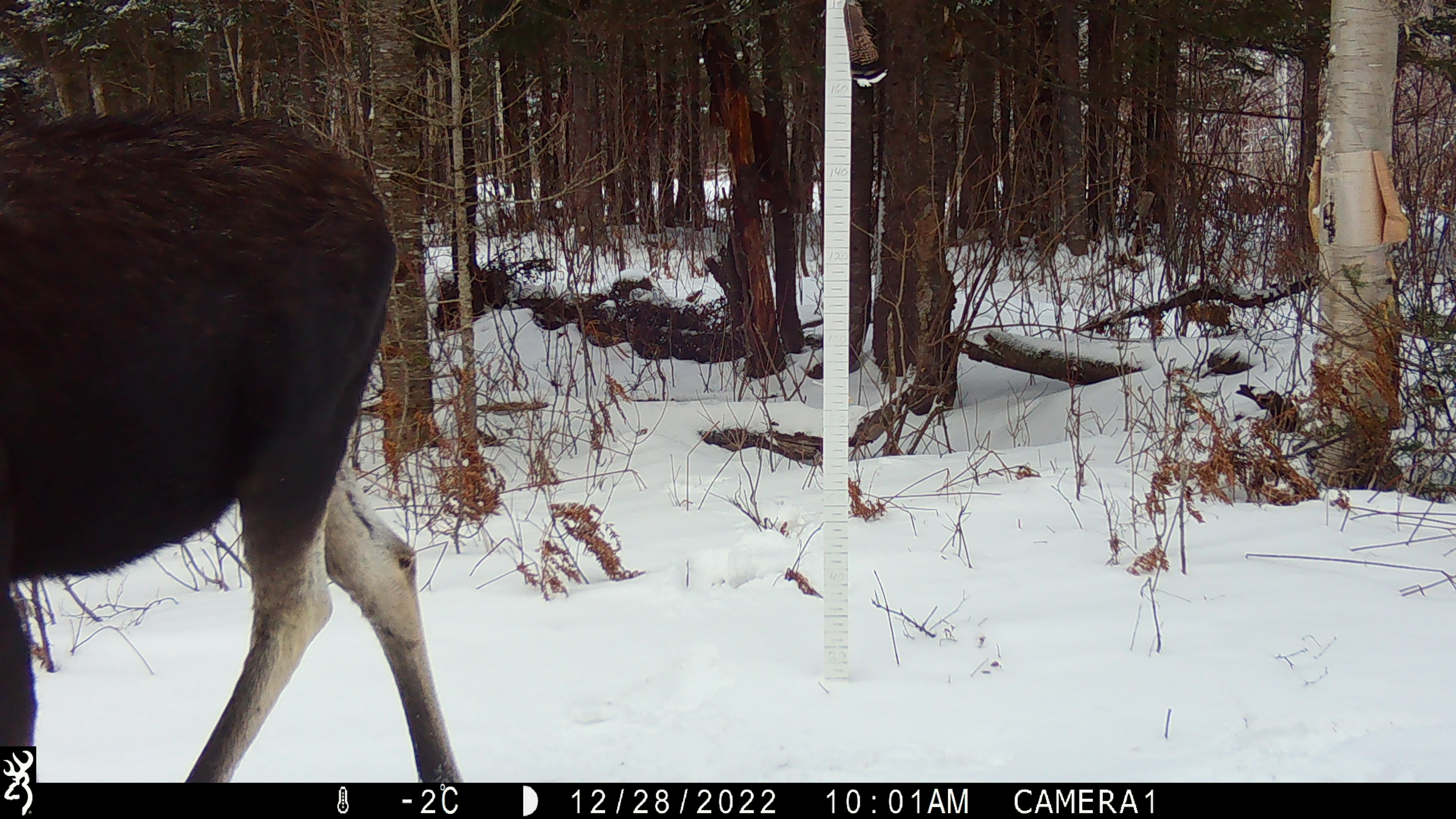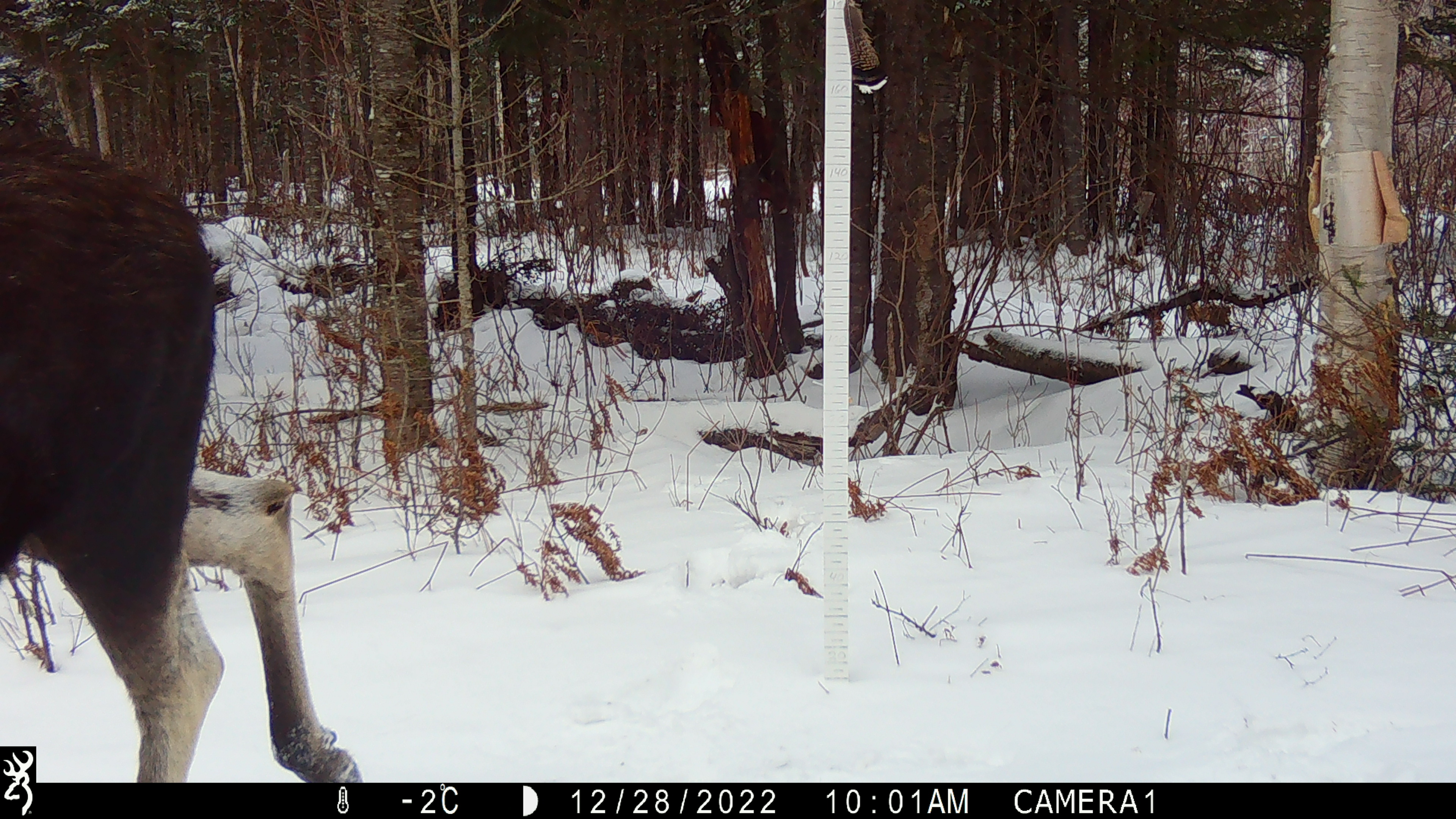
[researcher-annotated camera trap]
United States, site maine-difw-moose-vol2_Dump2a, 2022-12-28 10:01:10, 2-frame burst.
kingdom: Animalia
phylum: Chordata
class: Mammalia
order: Artiodactyla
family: Cervidae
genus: Alces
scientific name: Alces alces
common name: moose